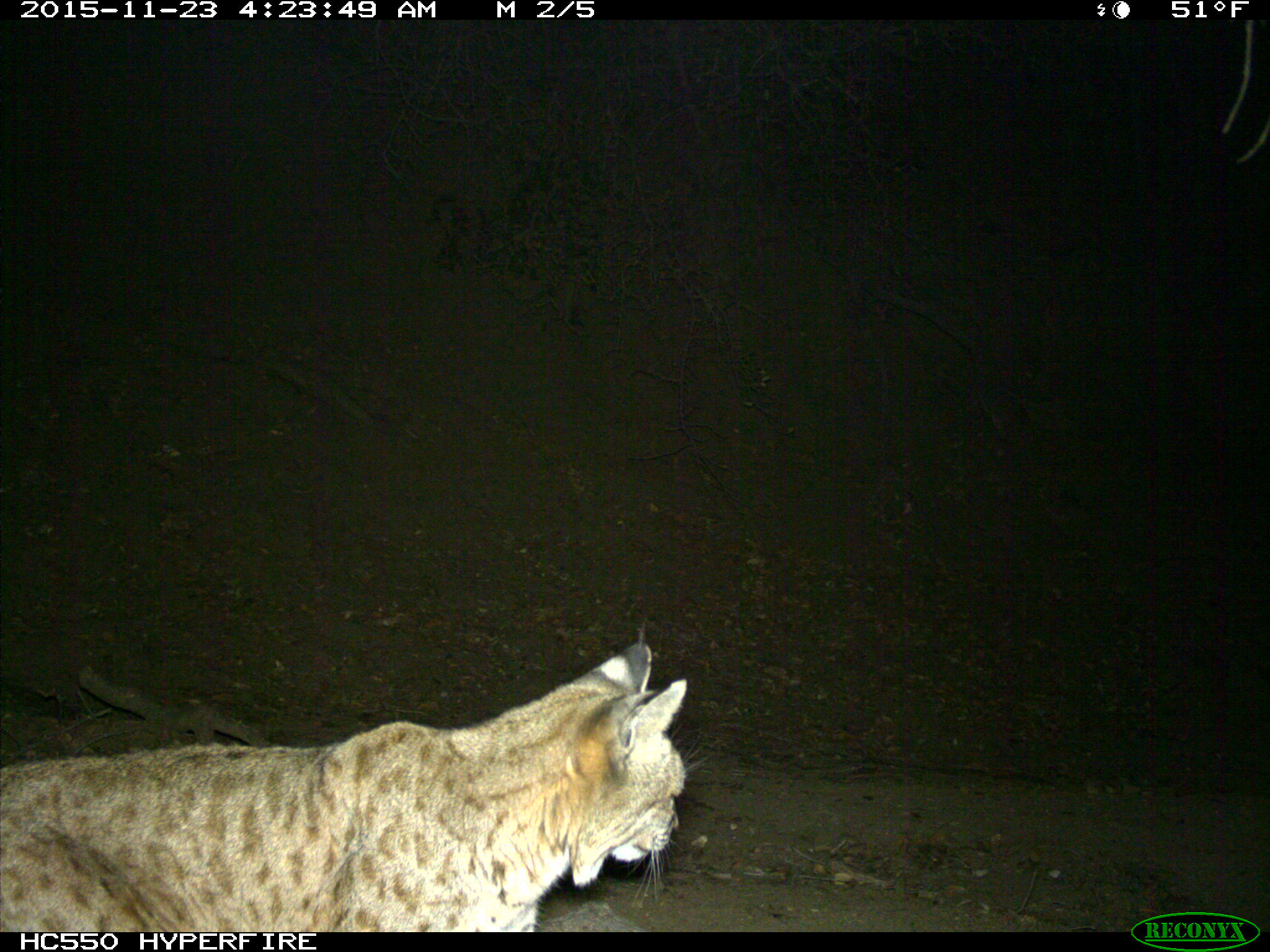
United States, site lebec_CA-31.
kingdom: Animalia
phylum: Chordata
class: Mammalia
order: Carnivora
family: Felidae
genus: Lynx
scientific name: Lynx rufus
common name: bobcat